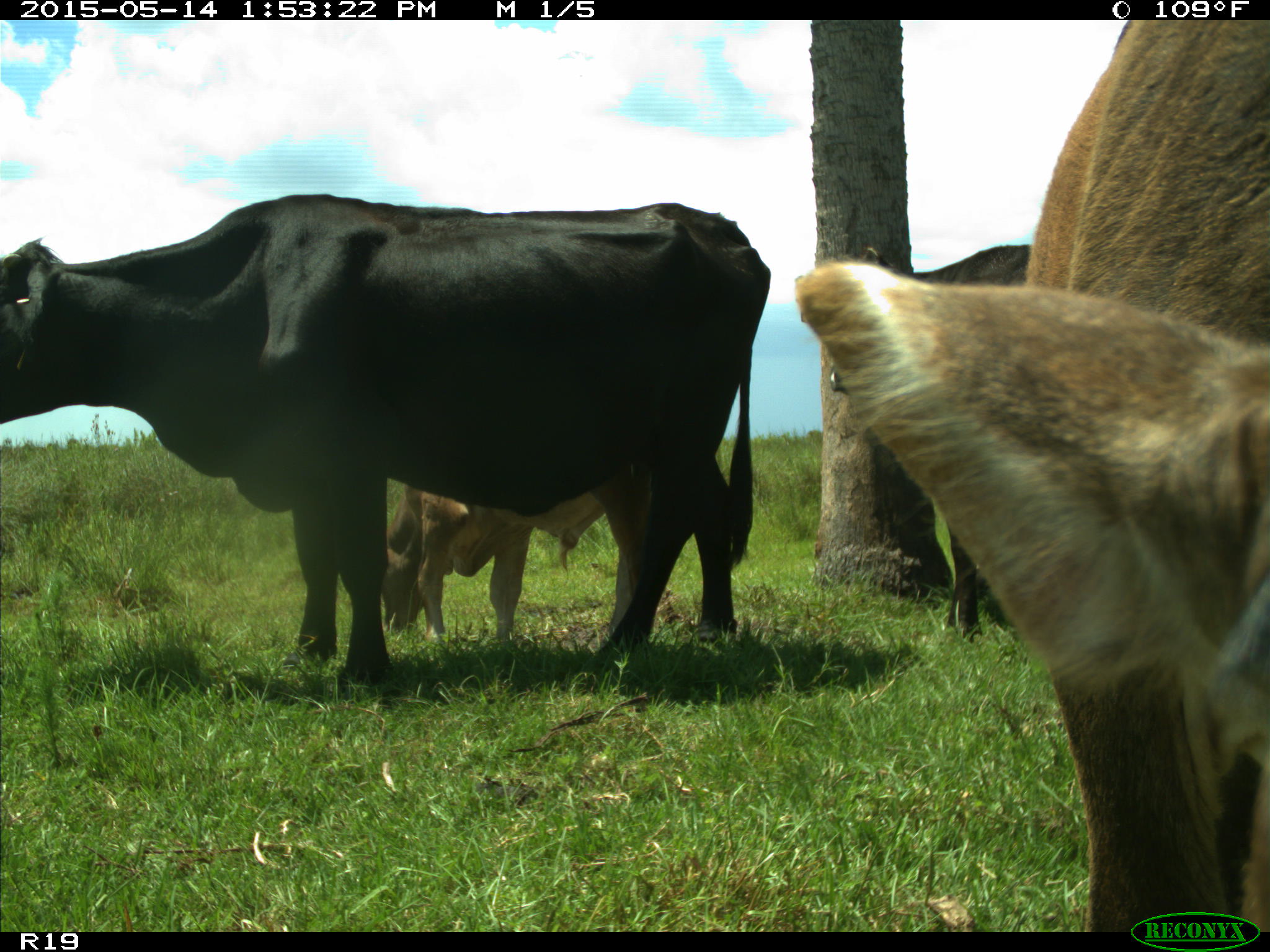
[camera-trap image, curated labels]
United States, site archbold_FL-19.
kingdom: Animalia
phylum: Chordata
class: Mammalia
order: Artiodactyla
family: Bovidae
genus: Bos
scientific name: Bos taurus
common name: domestic cow